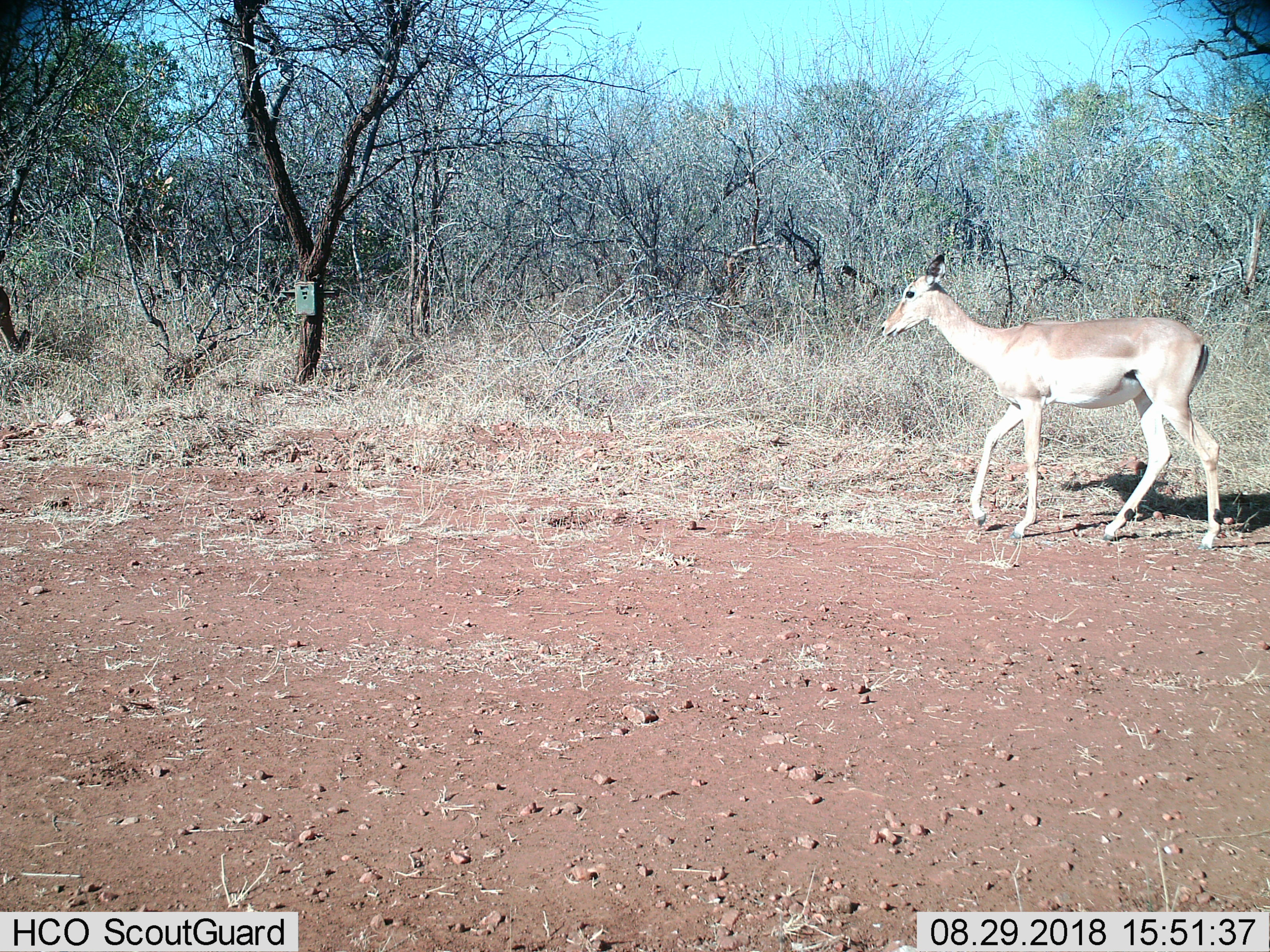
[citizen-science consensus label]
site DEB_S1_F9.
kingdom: Animalia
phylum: Chordata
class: Mammalia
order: Artiodactyla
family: Bovidae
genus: Aepyceros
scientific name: Aepyceros melampus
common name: impala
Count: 1.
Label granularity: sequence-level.